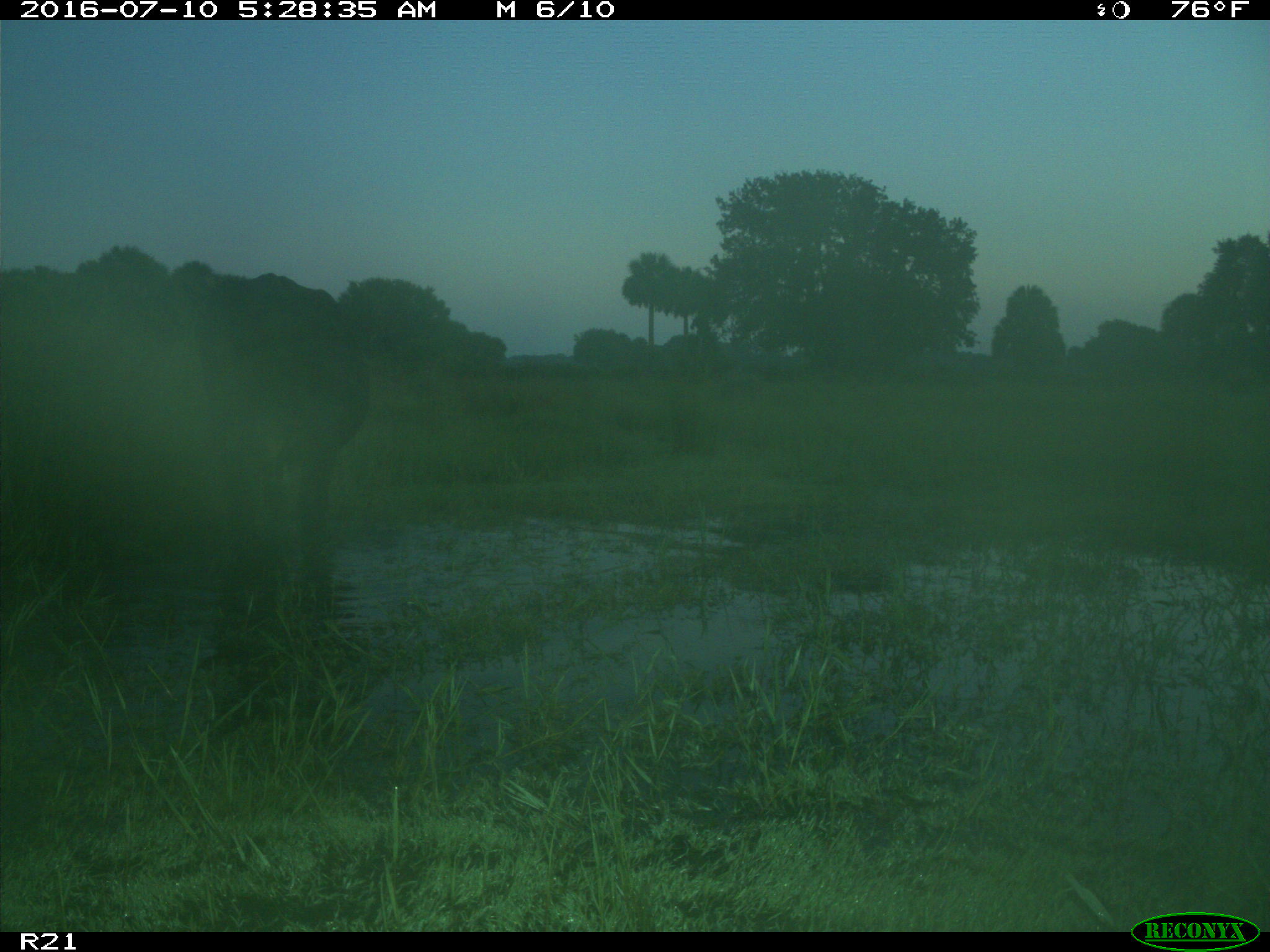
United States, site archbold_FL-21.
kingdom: Animalia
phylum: Chordata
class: Mammalia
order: Artiodactyla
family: Bovidae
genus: Bos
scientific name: Bos taurus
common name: domestic cow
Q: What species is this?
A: Bos taurus (domestic cow).